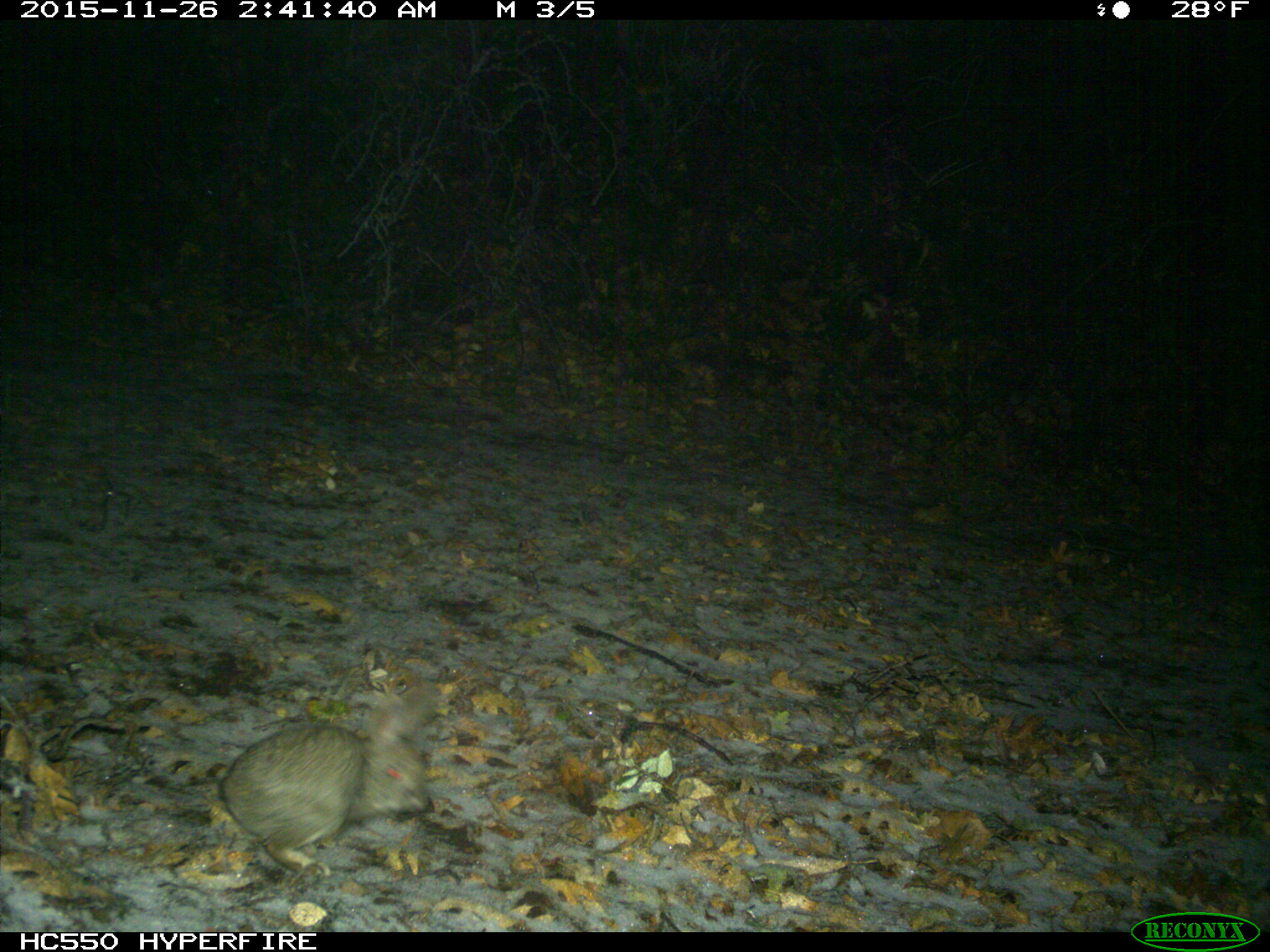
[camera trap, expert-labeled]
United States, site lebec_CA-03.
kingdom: Animalia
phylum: Chordata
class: Mammalia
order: Lagomorpha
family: Leporidae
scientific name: Leporidae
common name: rabbits and hares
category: unidentified rabbit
Unidentified rabbit (rabbits and hares) (Leporidae).